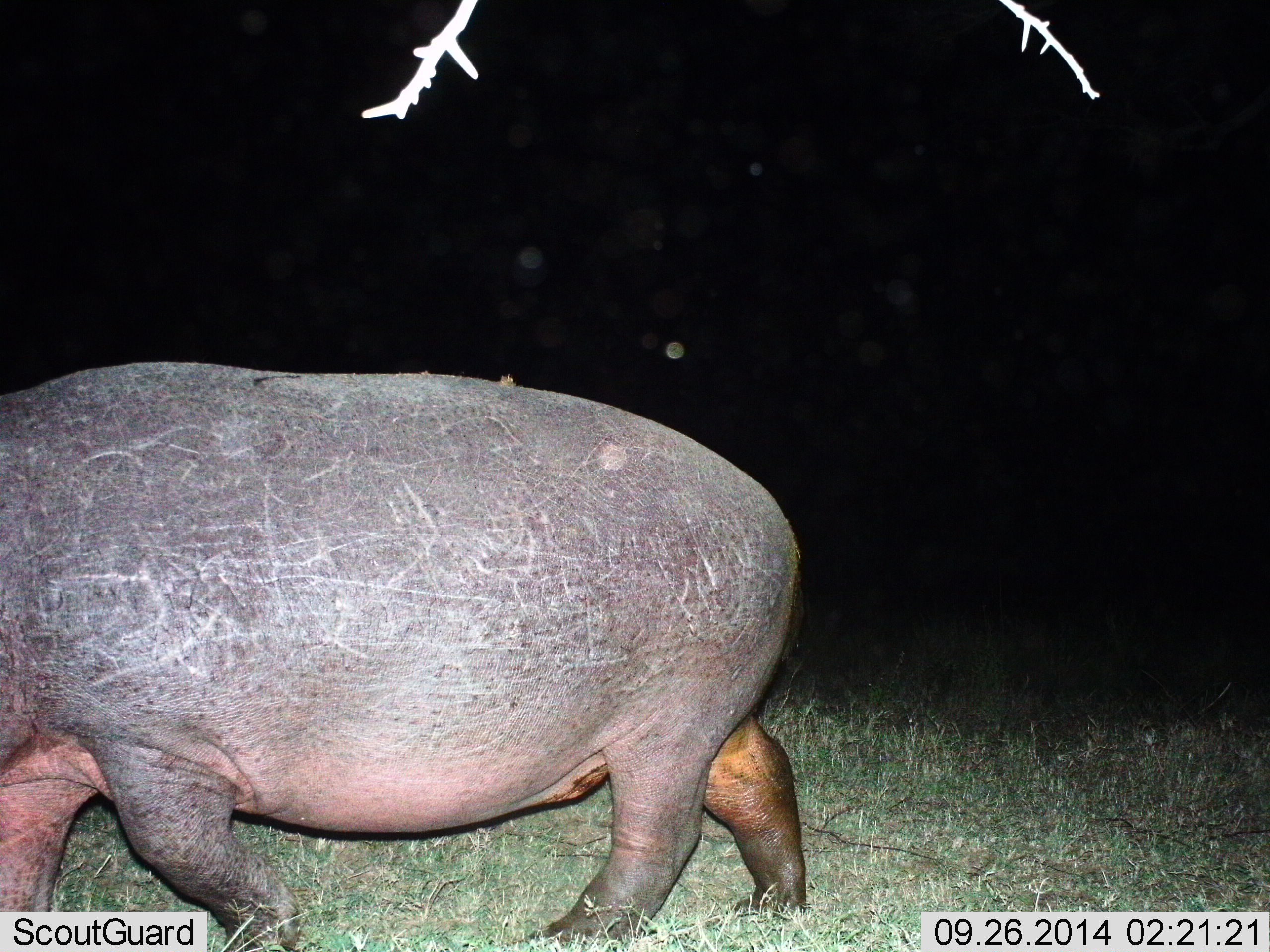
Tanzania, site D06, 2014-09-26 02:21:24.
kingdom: Animalia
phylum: Chordata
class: Mammalia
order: Artiodactyla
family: Hippopotamidae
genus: Hippopotamus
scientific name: Hippopotamus amphibius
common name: hippopotamus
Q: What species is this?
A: Hippopotamus (Hippopotamus amphibius).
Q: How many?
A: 1.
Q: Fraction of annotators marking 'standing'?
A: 10%.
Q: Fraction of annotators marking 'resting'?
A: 0%.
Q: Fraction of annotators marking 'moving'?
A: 100%.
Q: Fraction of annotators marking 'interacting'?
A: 0%.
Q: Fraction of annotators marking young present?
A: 0%.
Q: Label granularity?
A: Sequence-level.